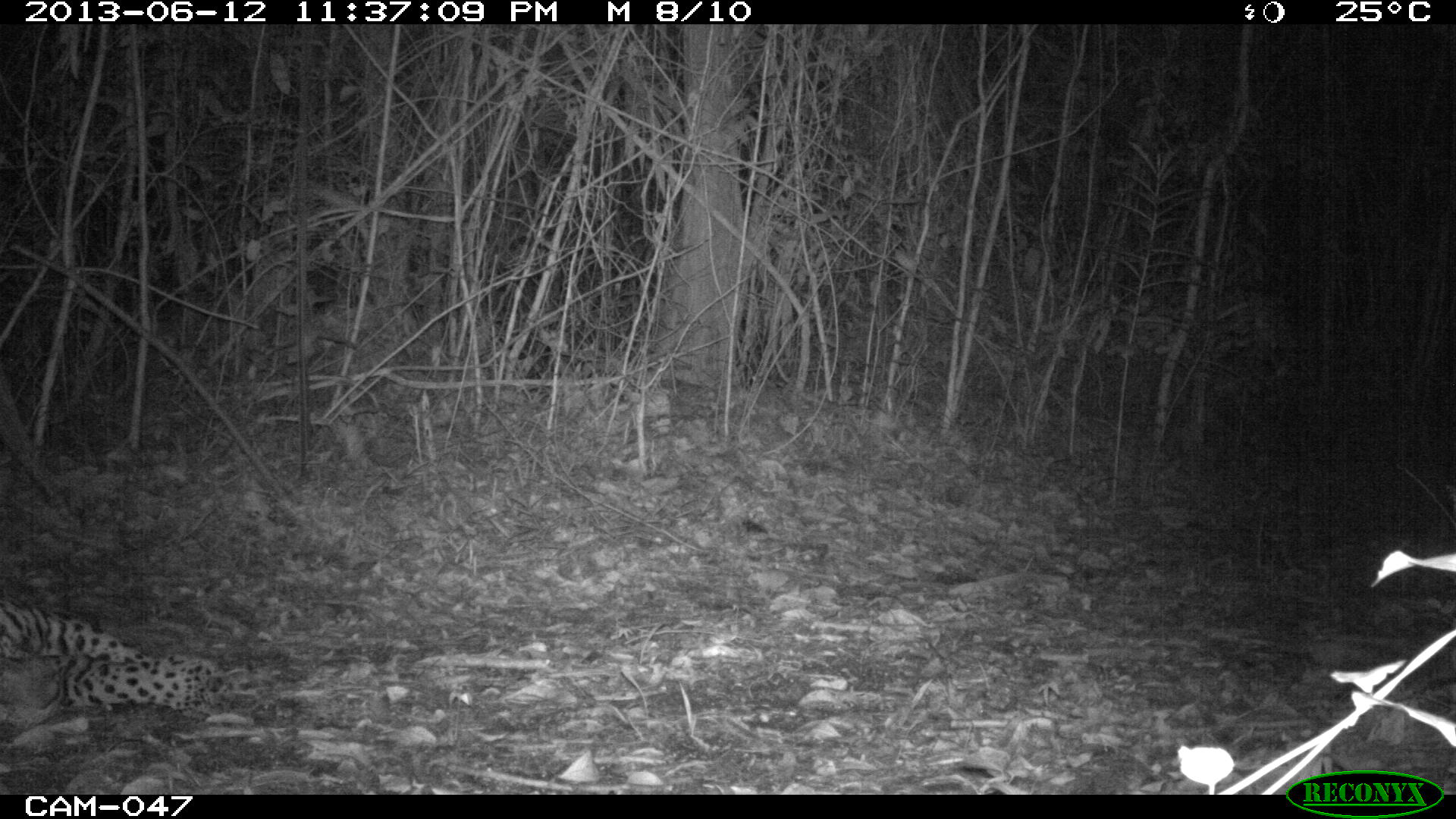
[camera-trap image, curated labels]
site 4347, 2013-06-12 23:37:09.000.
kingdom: Animalia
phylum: Chordata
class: Mammalia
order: Carnivora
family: Felidae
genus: Panthera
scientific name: Panthera onca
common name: jaguar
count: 1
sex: male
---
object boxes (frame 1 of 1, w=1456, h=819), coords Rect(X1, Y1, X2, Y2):
panthera onca: Rect(0, 595, 217, 725)